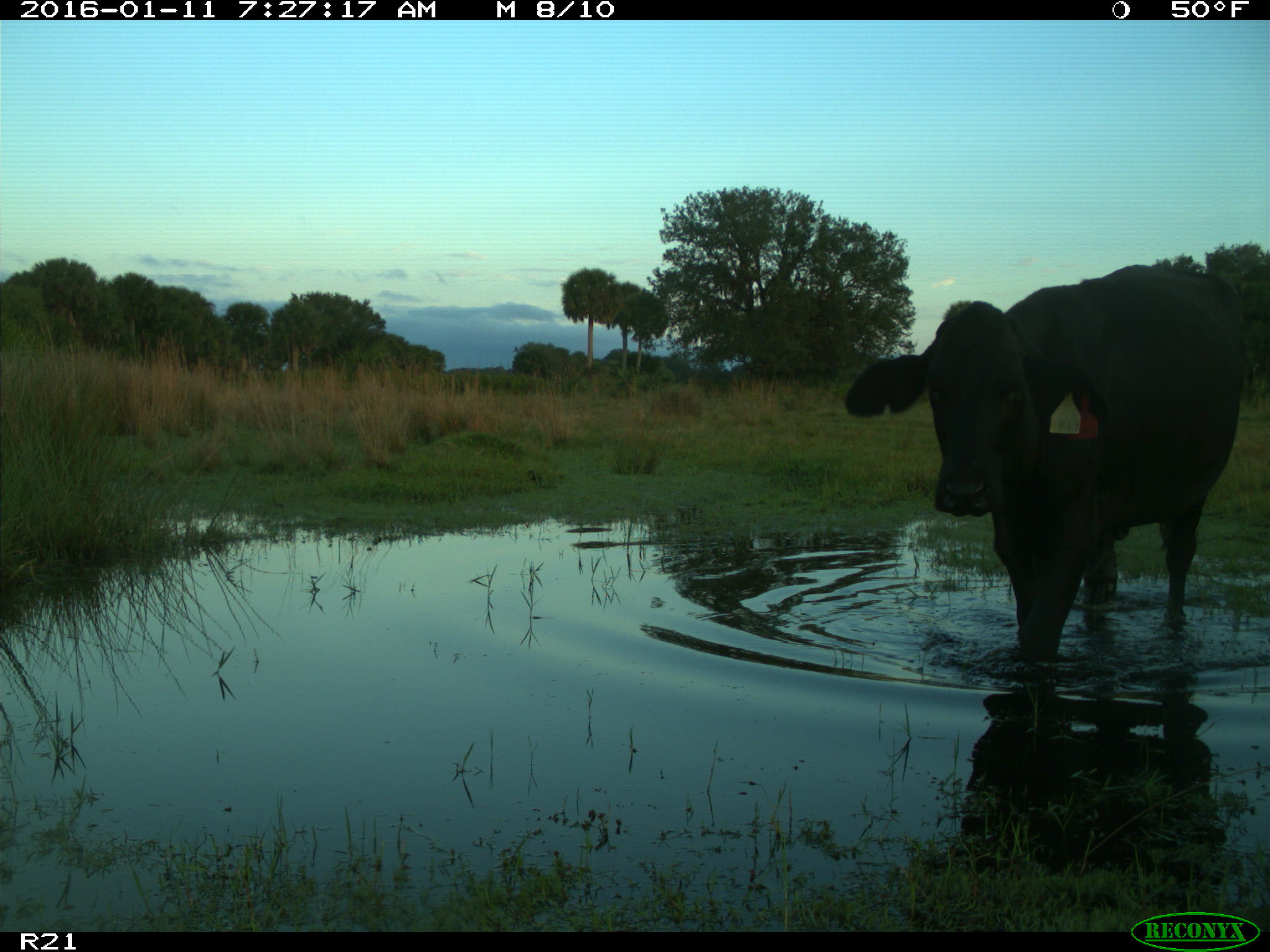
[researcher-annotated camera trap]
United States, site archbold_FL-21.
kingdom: Animalia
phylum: Chordata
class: Mammalia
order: Artiodactyla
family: Bovidae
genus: Bos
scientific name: Bos taurus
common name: domestic cow